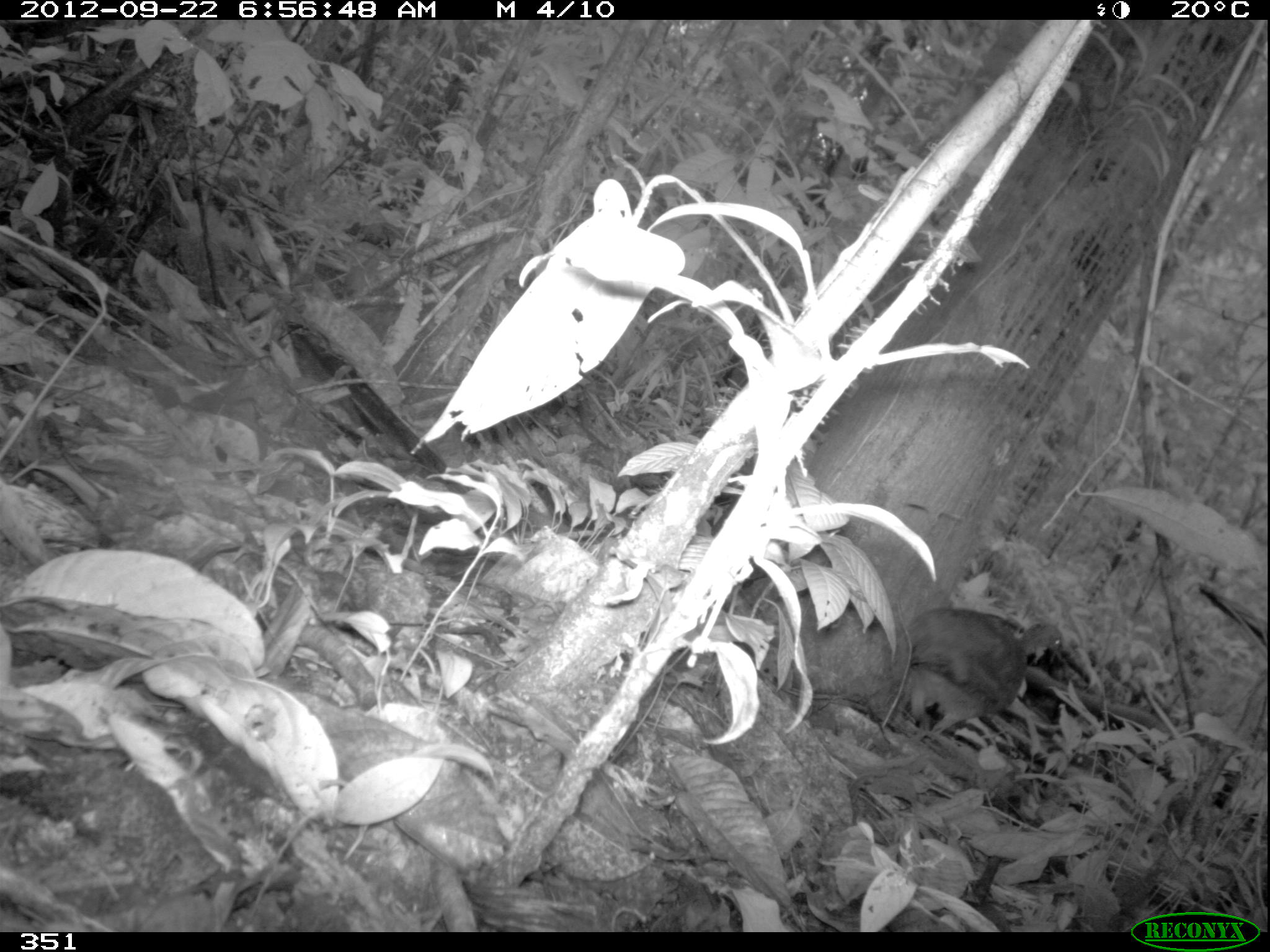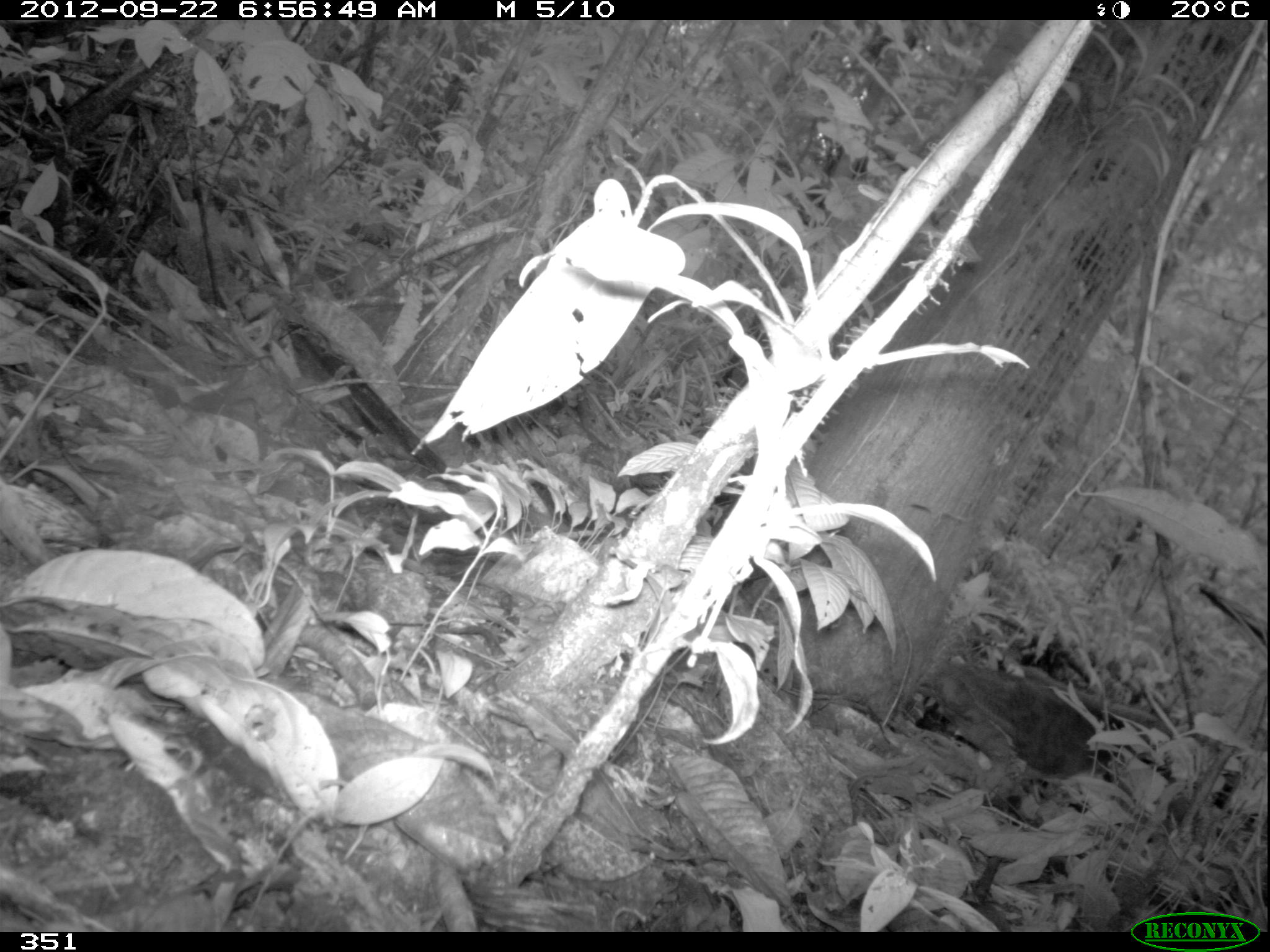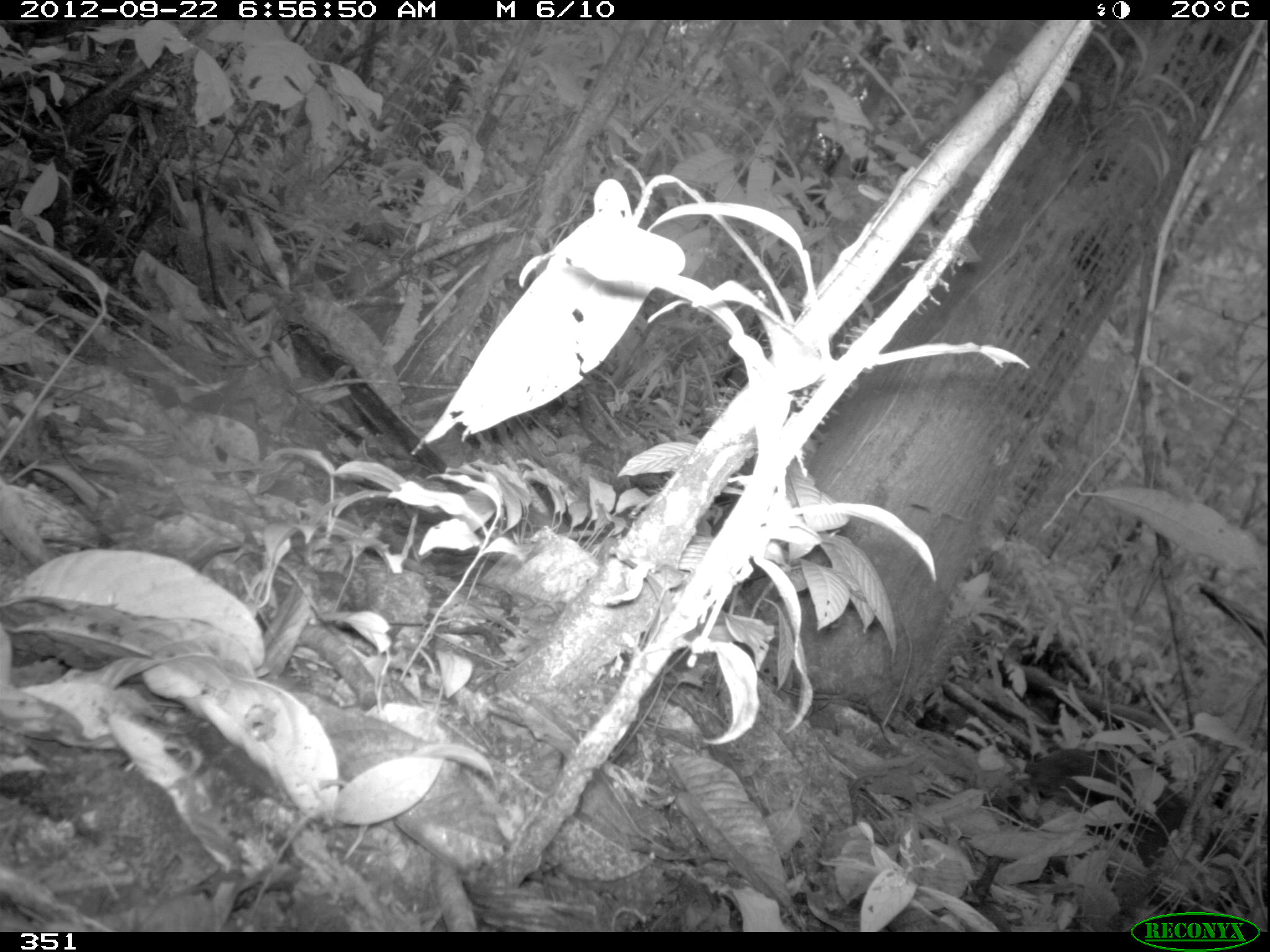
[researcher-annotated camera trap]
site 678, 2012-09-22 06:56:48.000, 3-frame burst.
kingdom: Animalia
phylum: Chordata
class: Aves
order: Galliformes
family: Phasianidae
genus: Alectoris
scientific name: Alectoris rufa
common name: red-legged partridge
Alectoris rufa (red-legged partridge).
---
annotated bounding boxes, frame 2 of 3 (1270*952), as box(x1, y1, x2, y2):
alectoris rufa: box(888, 662, 1132, 813); box(971, 625, 1139, 705); box(1140, 743, 1259, 835)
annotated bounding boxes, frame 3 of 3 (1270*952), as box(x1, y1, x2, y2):
alectoris rufa: box(982, 748, 1267, 910)